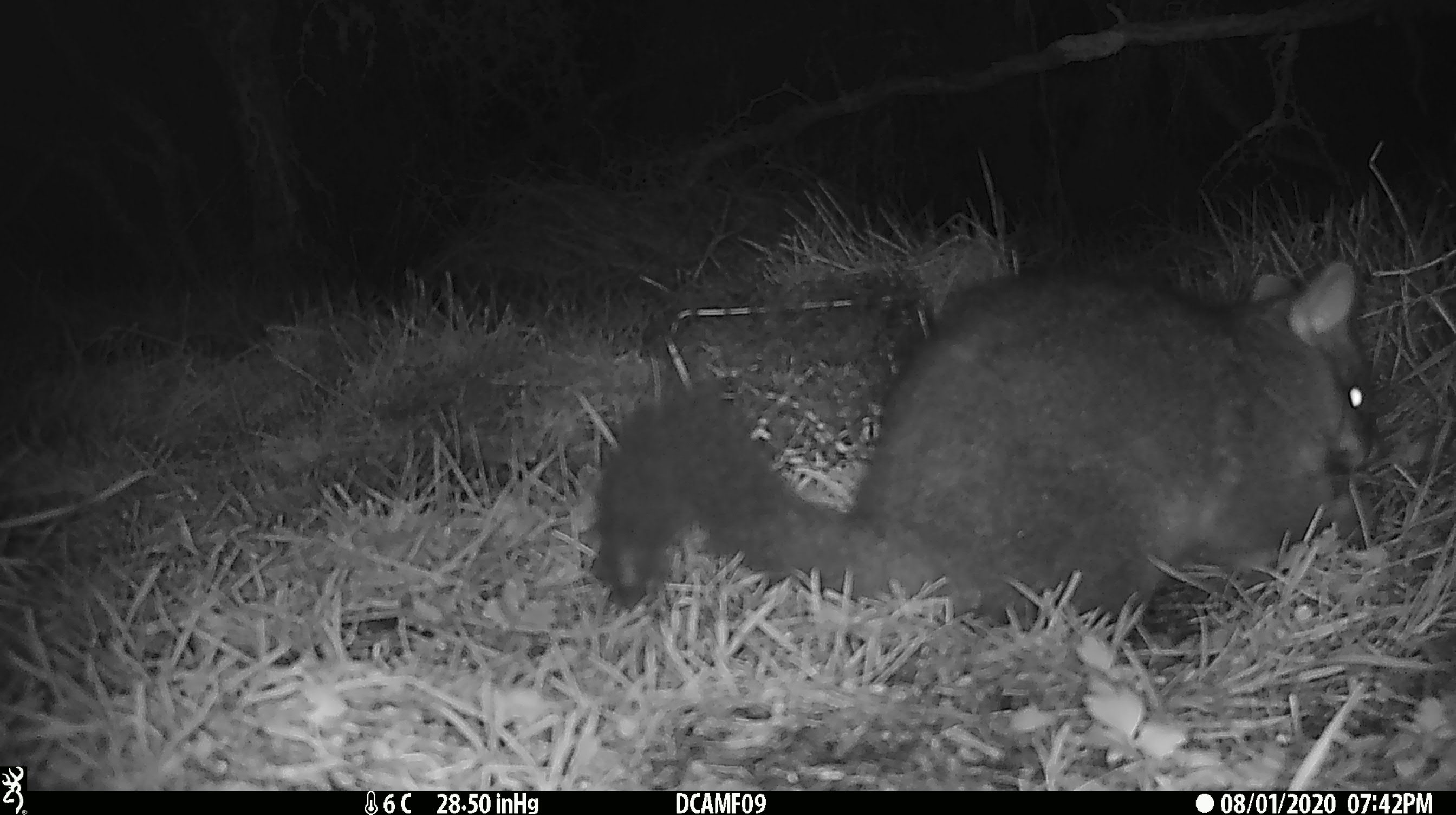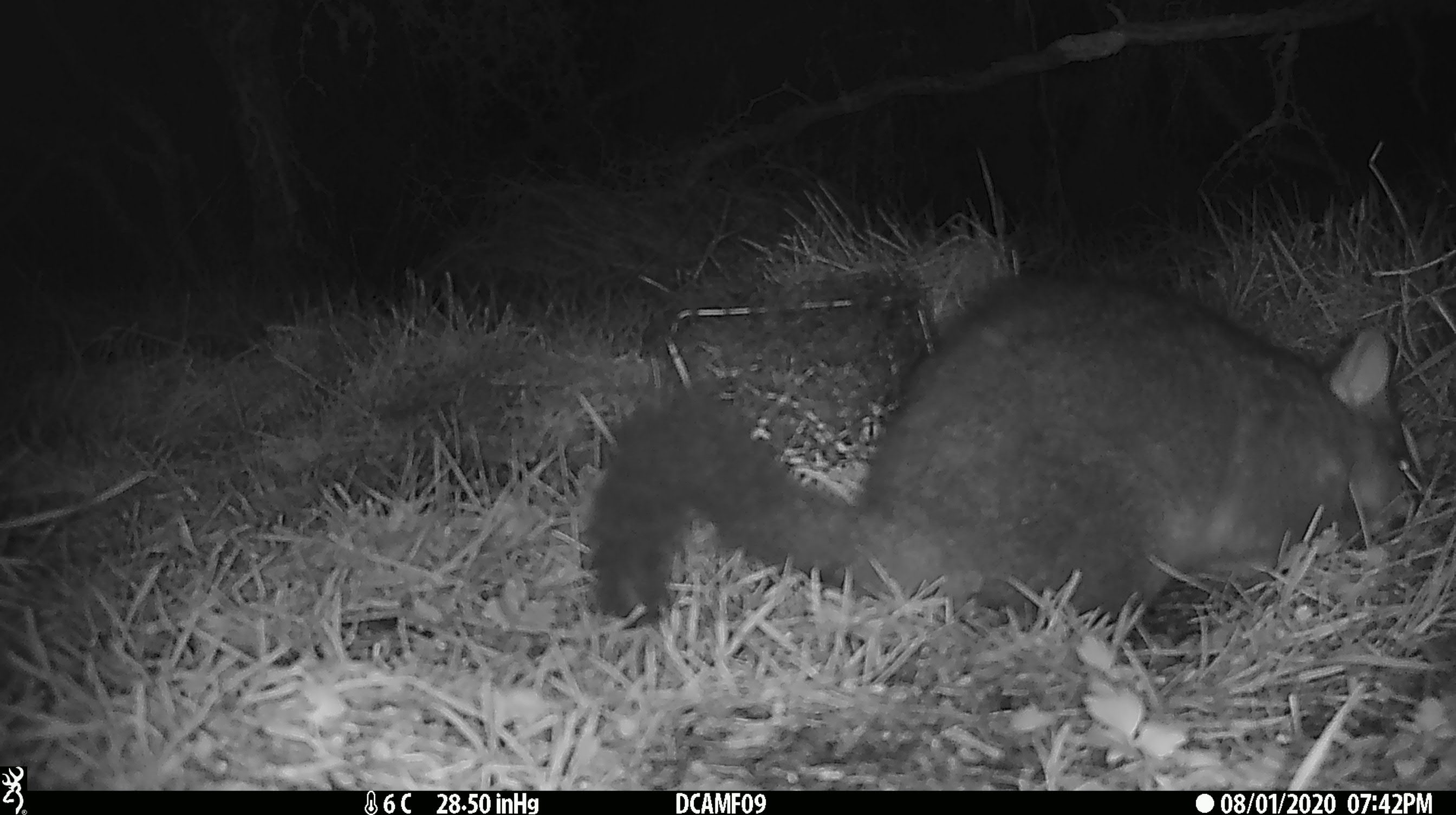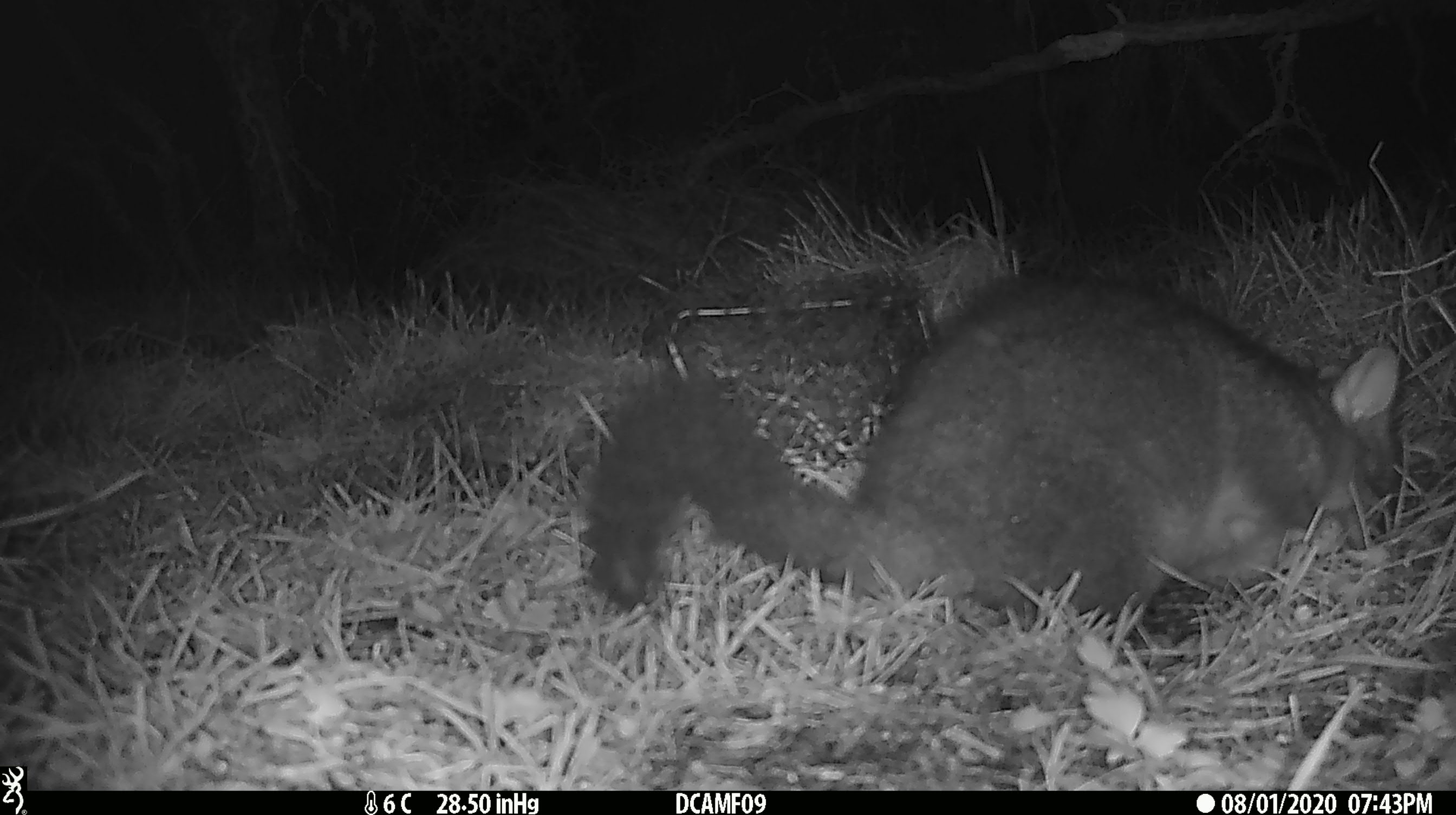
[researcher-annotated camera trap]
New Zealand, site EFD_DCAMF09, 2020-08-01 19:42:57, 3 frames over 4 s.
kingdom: Animalia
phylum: Chordata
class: Mammalia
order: Diprotodontia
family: Phalangeridae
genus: Trichosurus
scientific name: Trichosurus vulpecula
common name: common brushtail possum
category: possum